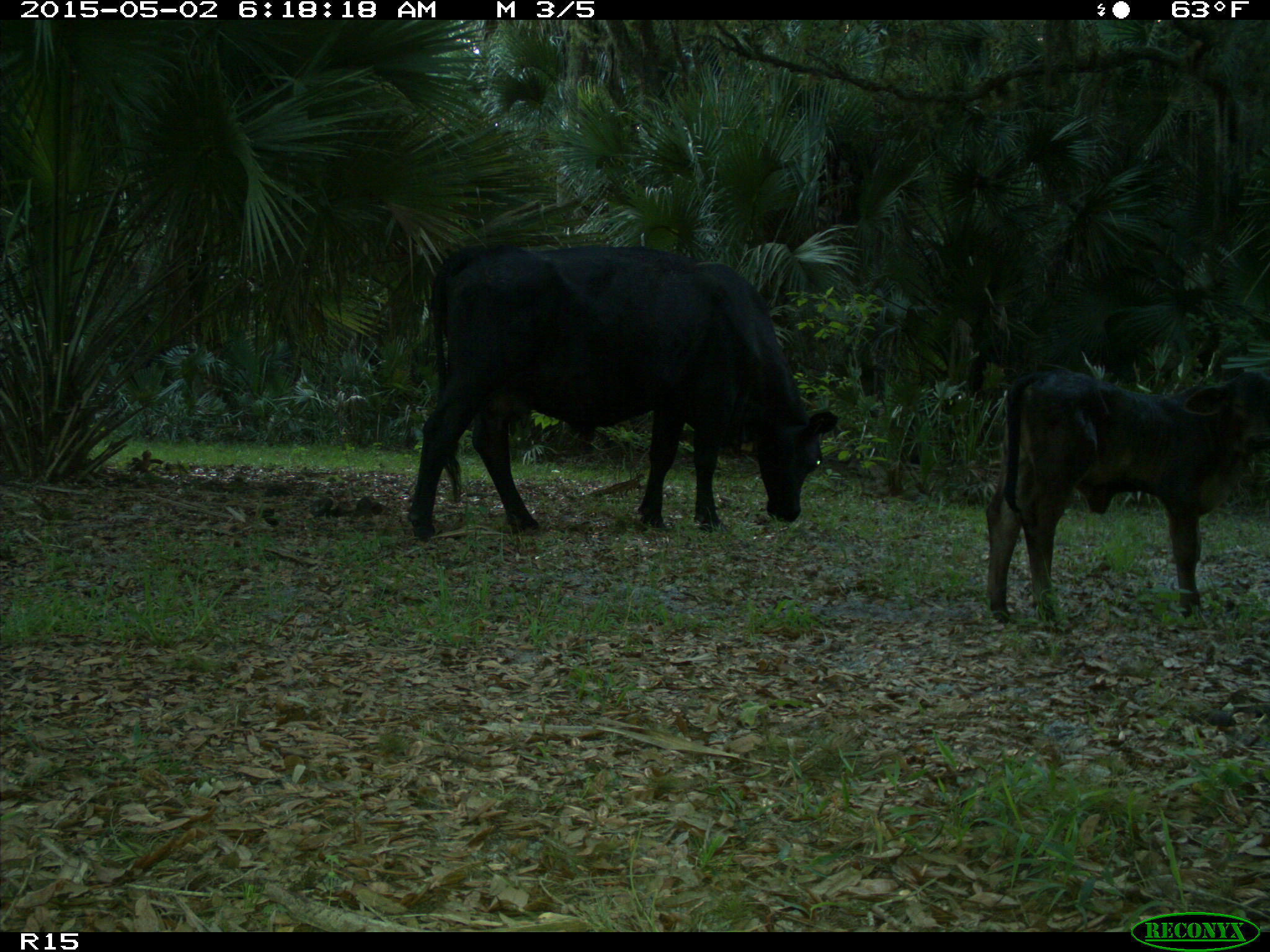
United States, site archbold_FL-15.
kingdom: Animalia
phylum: Chordata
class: Mammalia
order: Artiodactyla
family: Bovidae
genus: Bos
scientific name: Bos taurus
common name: domestic cow